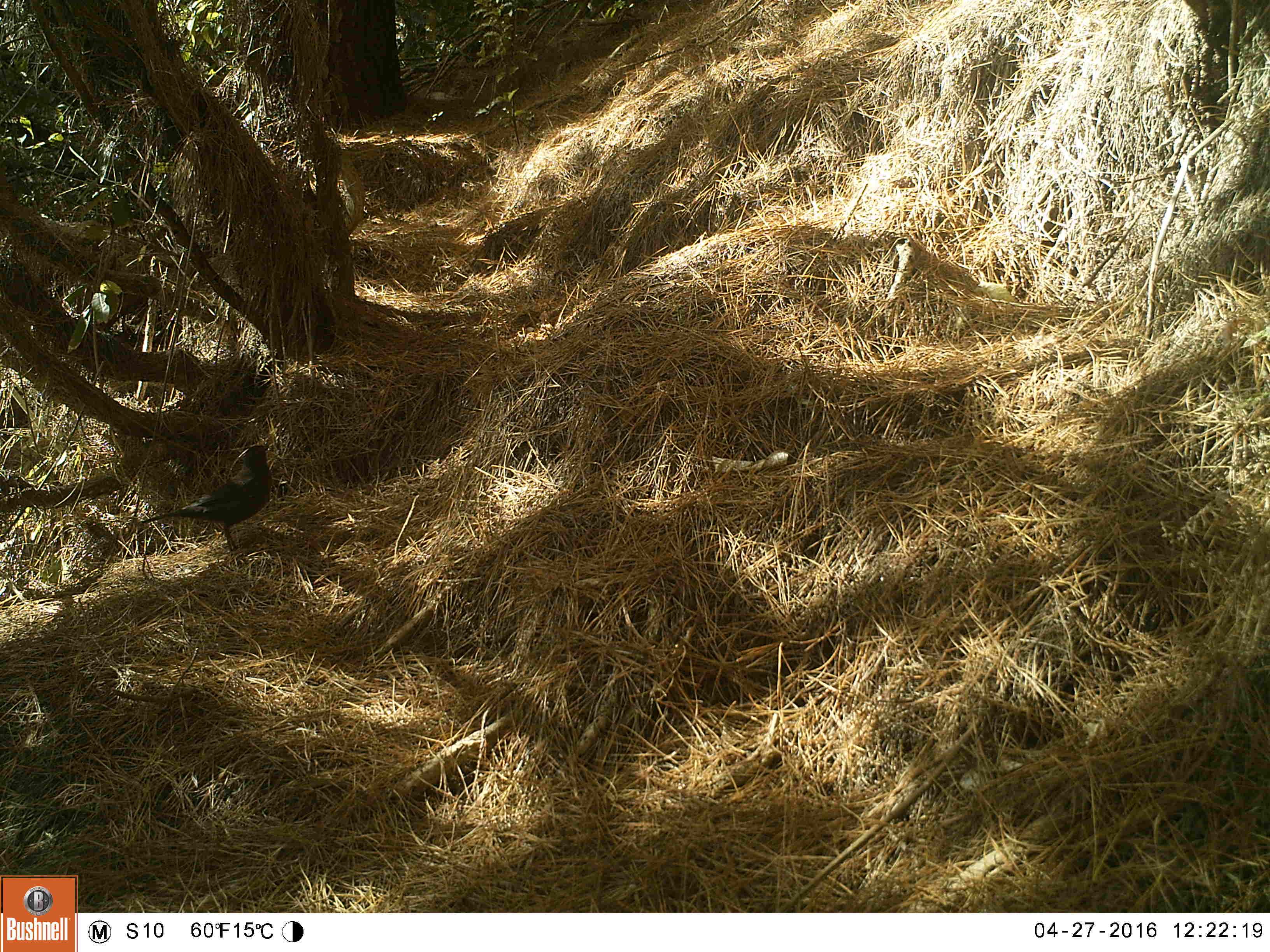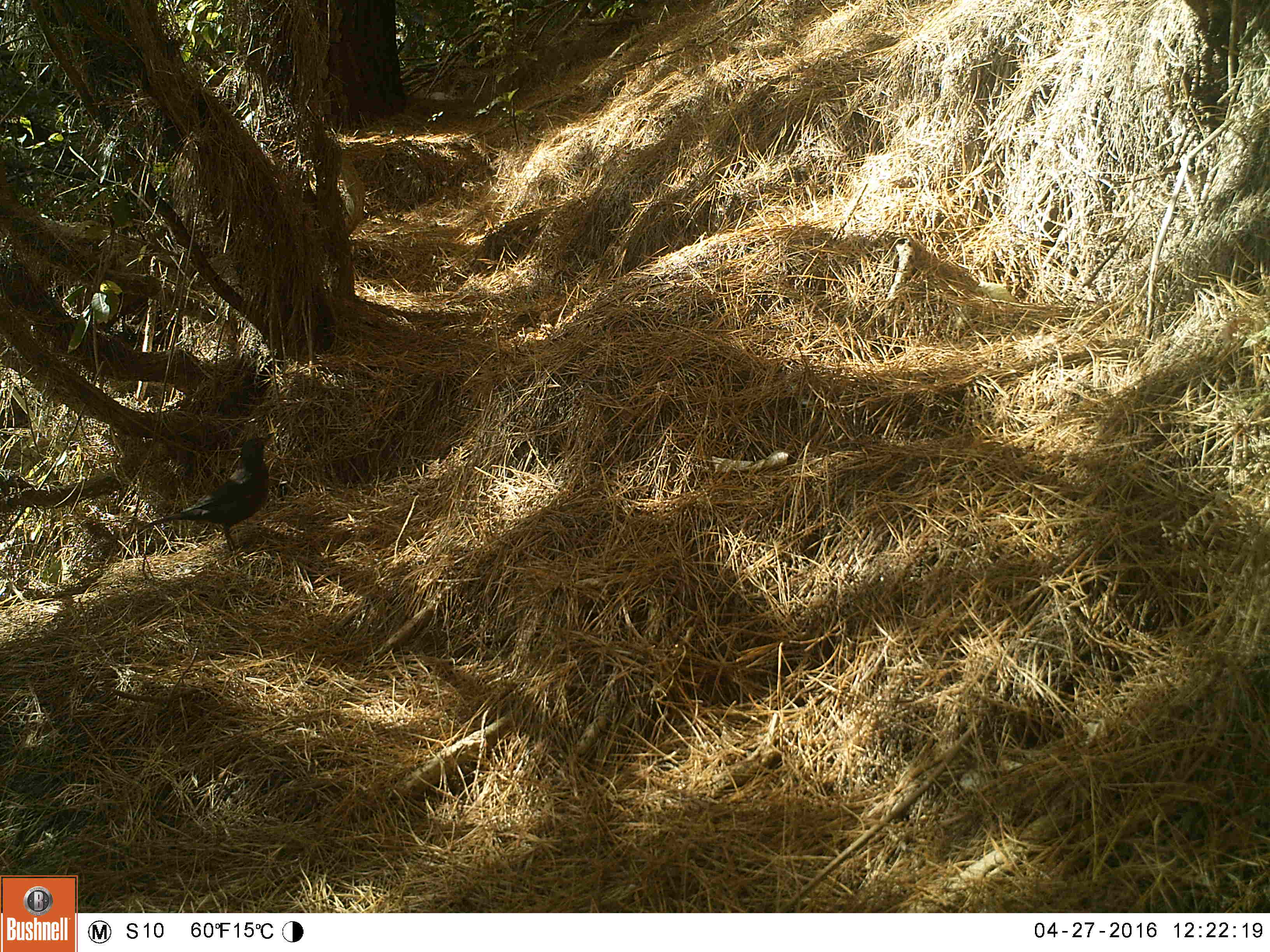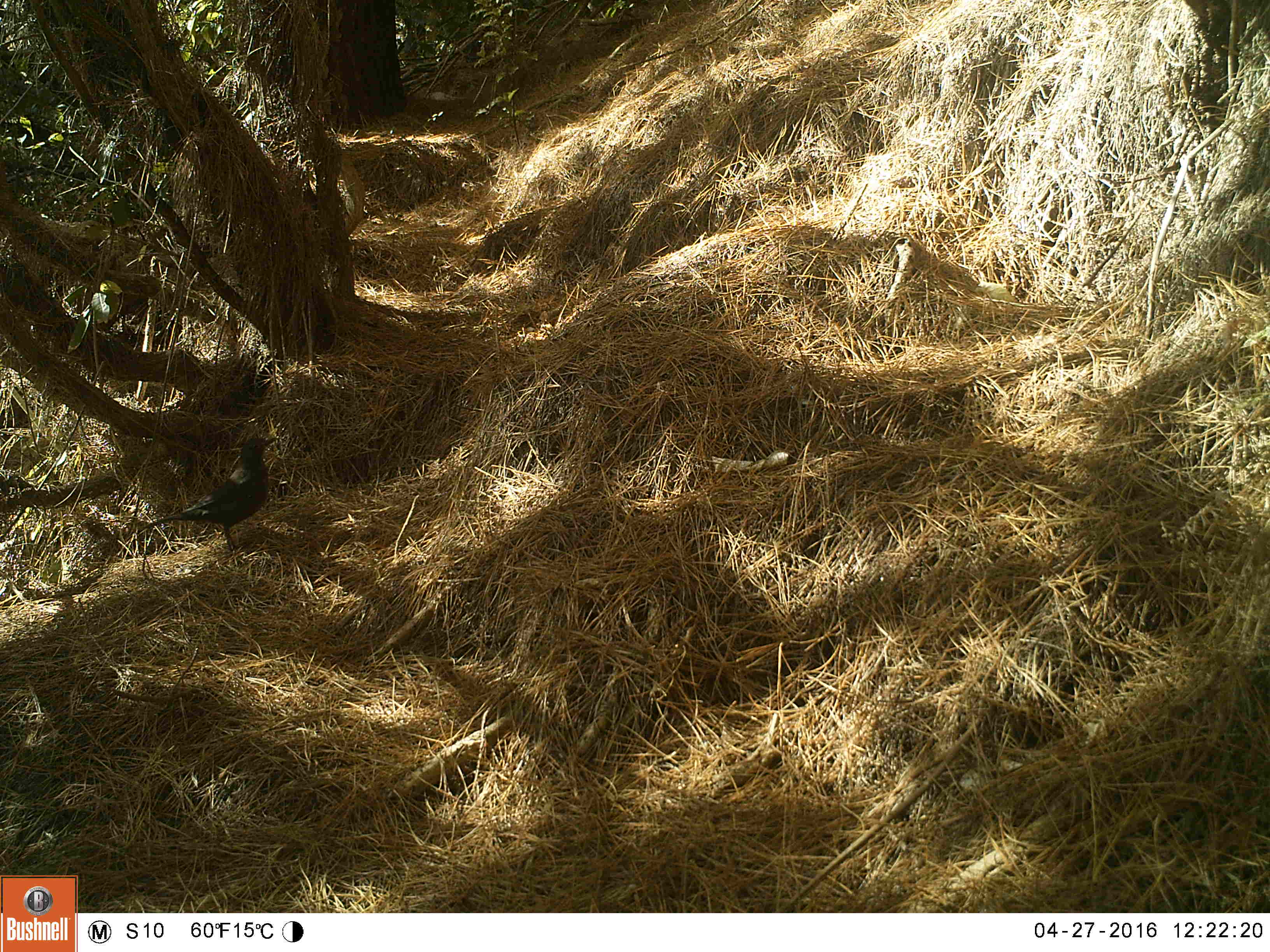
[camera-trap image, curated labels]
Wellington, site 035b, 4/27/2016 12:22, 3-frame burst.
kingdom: Animalia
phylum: Chordata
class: Aves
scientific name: Aves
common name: bird